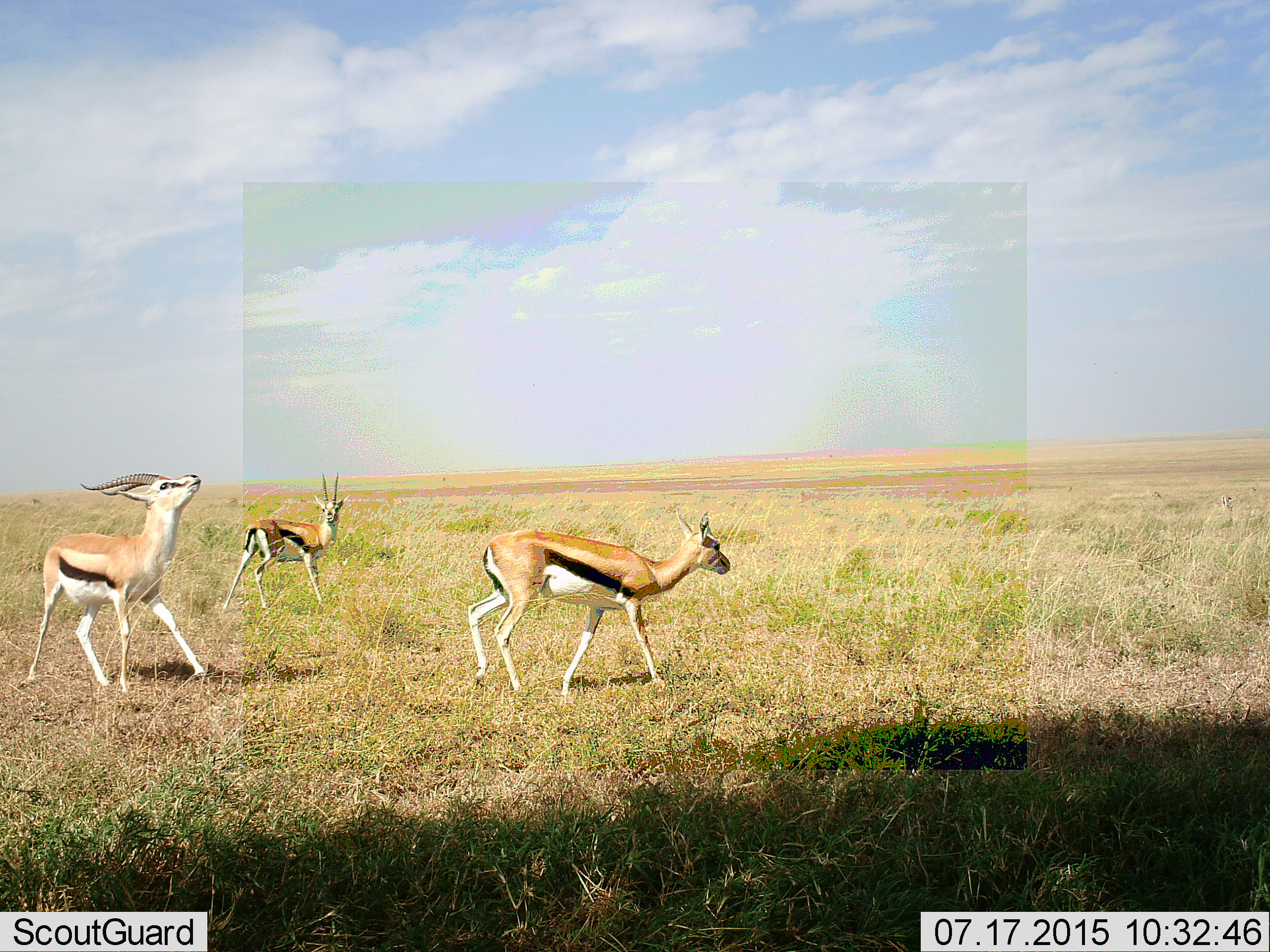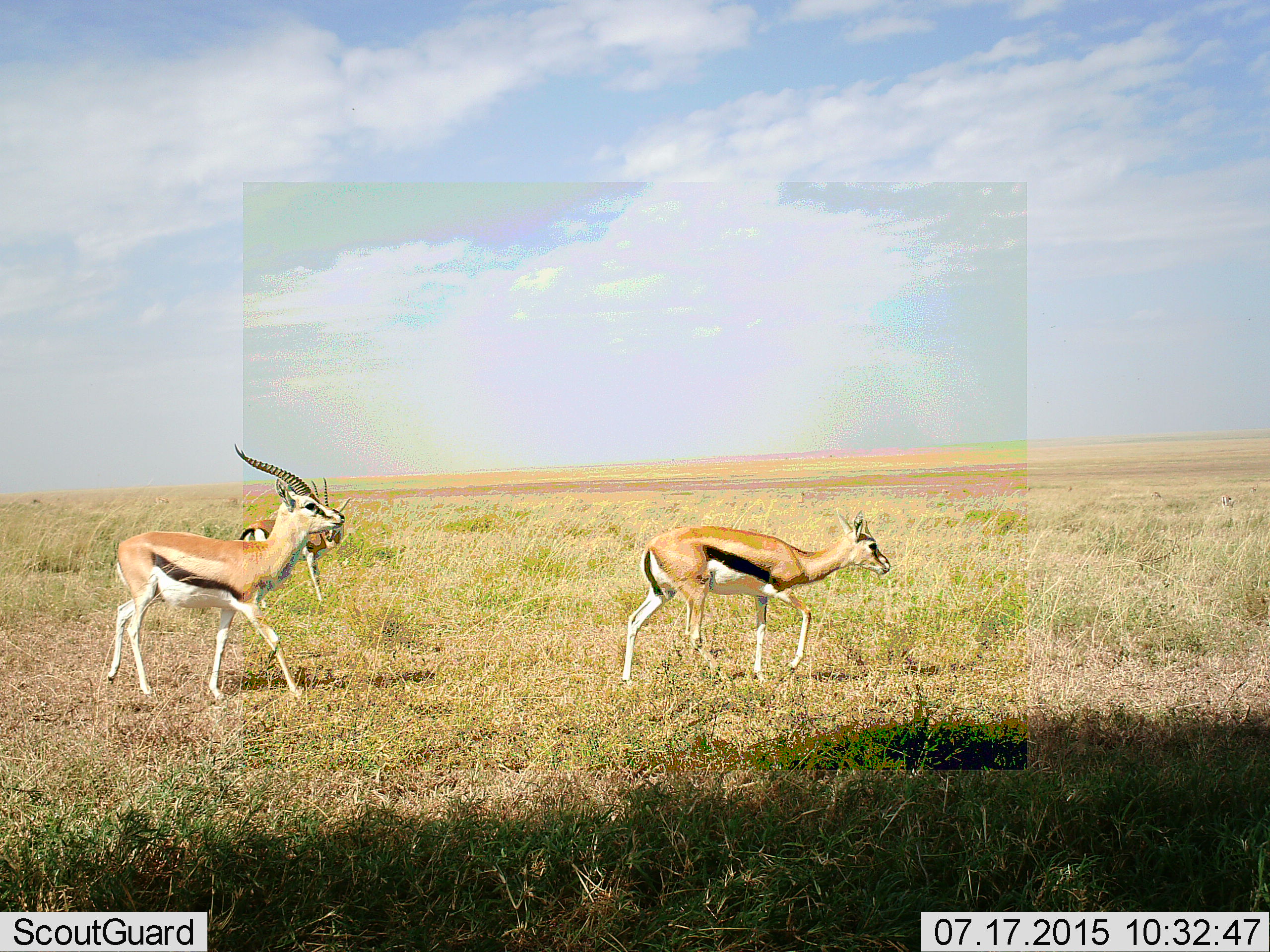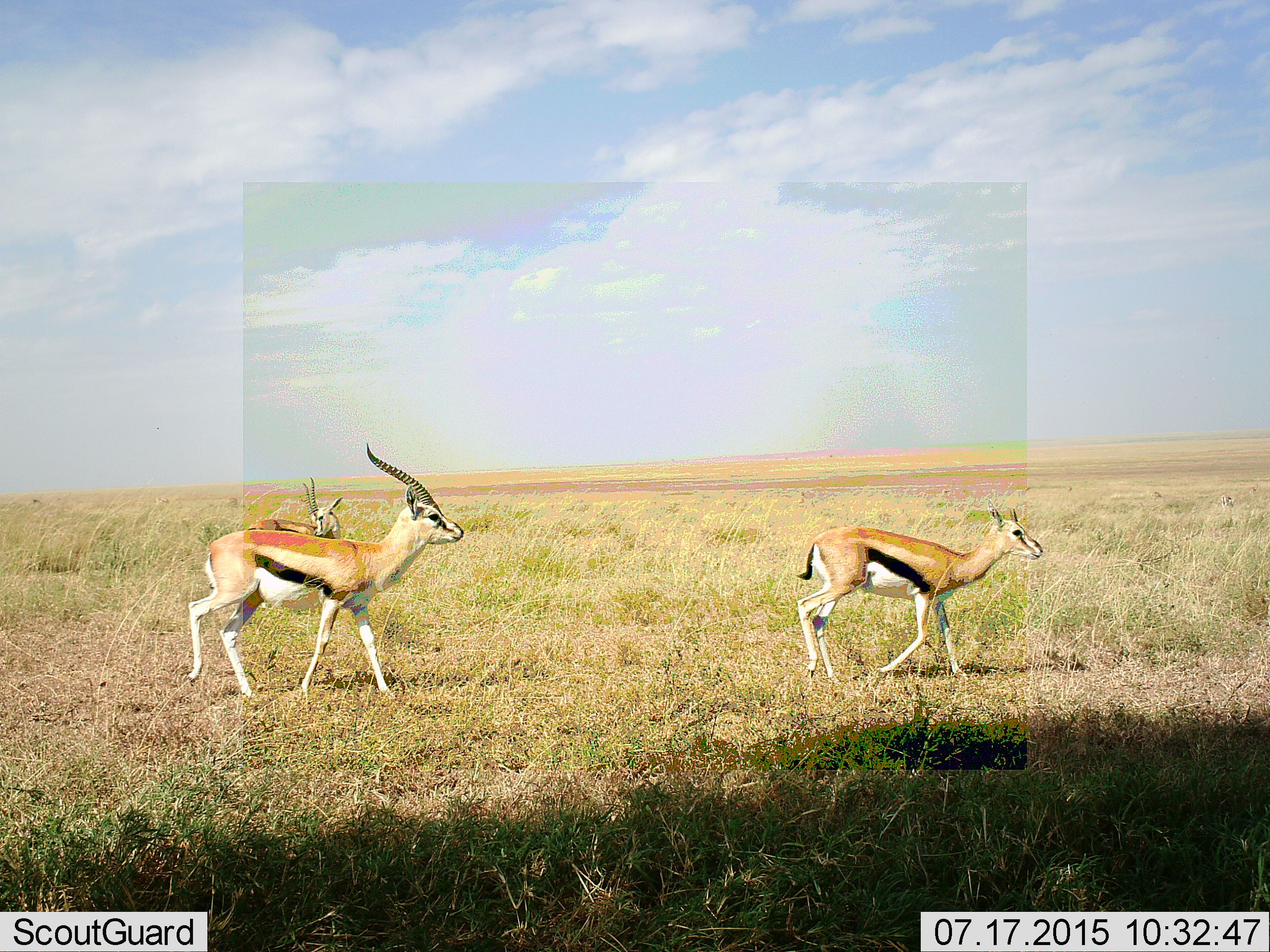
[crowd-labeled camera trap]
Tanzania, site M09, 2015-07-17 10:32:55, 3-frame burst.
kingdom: Animalia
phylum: Chordata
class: Mammalia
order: Artiodactyla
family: Bovidae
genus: Eudorcas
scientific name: Eudorcas thomsonii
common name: thomson's gazelle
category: gazellethomsons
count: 3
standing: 14%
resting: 0%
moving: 86%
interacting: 14%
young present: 14%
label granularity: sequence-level